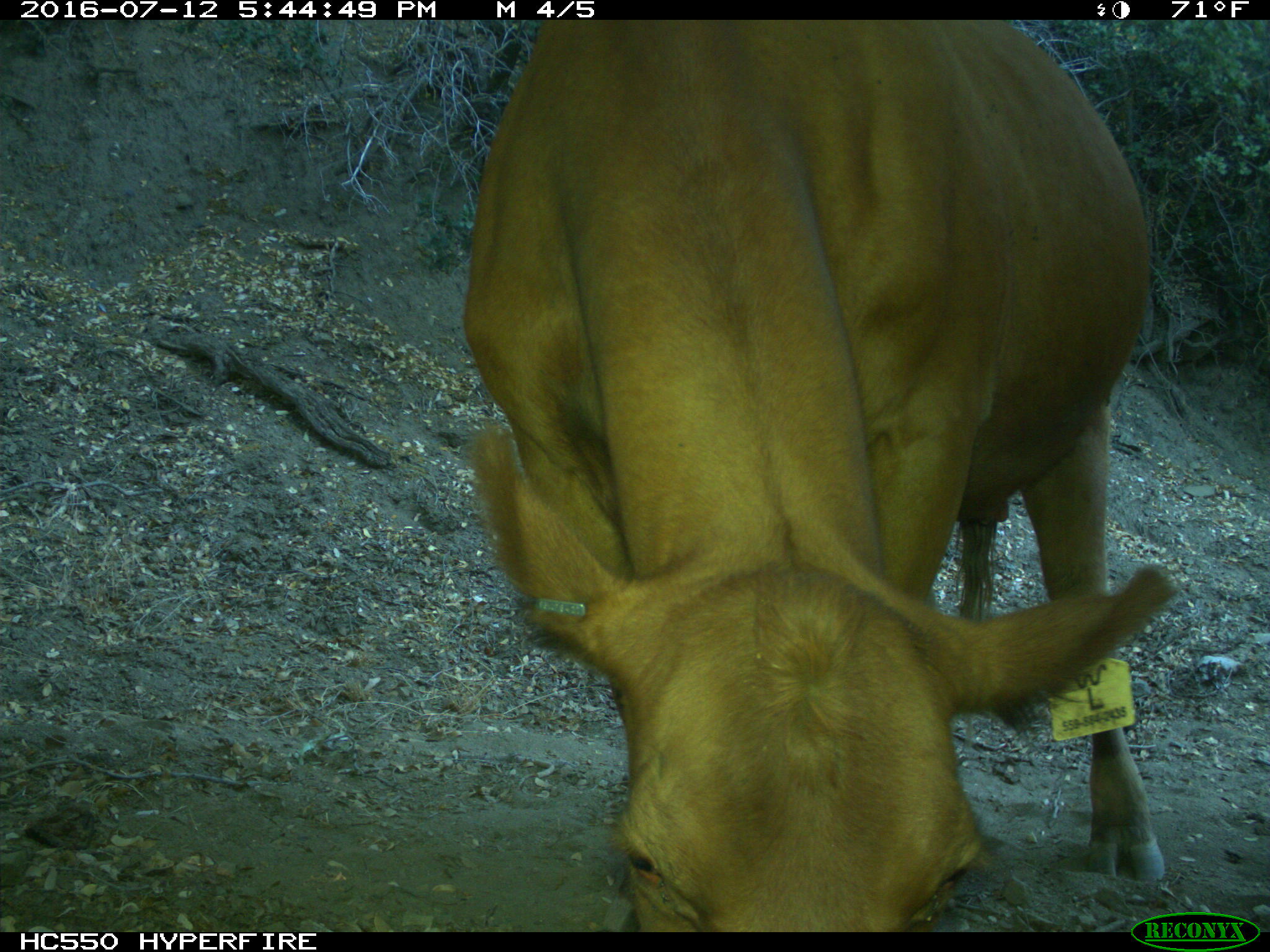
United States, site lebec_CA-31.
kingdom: Animalia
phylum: Chordata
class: Mammalia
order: Artiodactyla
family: Bovidae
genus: Bos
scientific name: Bos taurus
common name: domestic cow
Bos taurus (domestic cow).